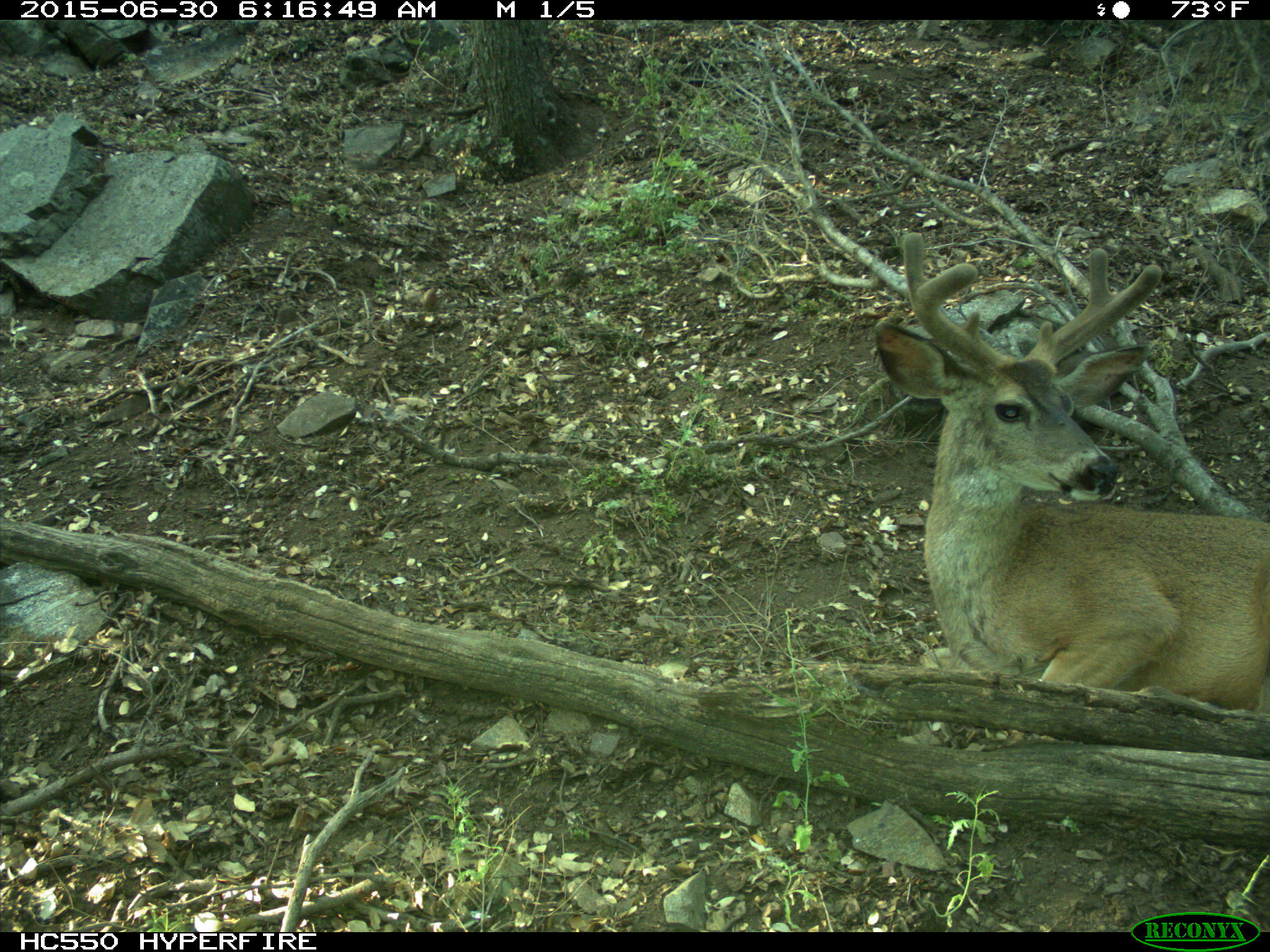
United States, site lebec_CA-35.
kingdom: Animalia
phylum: Chordata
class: Mammalia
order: Artiodactyla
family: Cervidae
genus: Odocoileus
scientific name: Odocoileus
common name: deer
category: unidentified deer